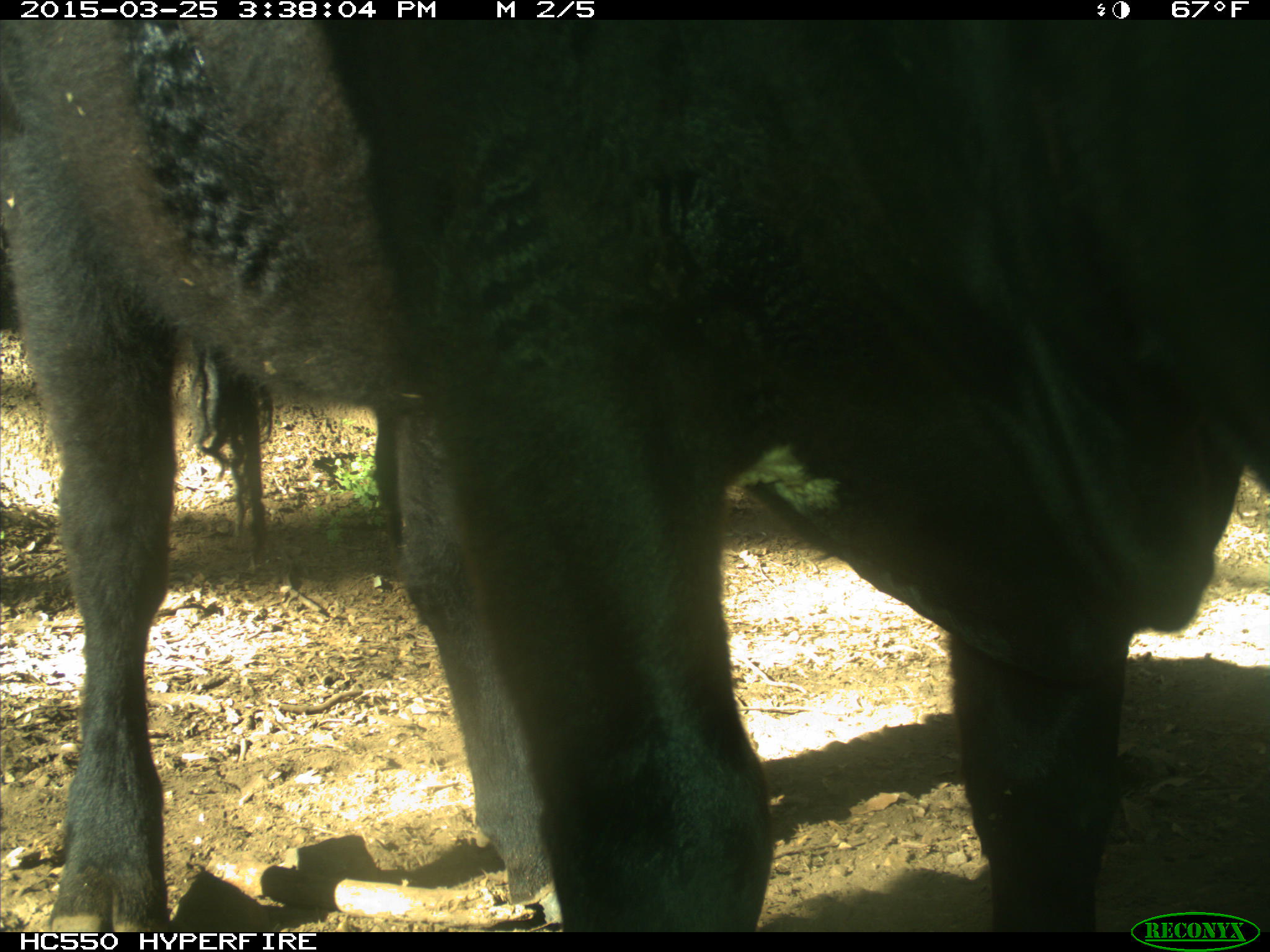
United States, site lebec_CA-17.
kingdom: Animalia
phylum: Chordata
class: Mammalia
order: Artiodactyla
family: Bovidae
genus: Bos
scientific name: Bos taurus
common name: domestic cow